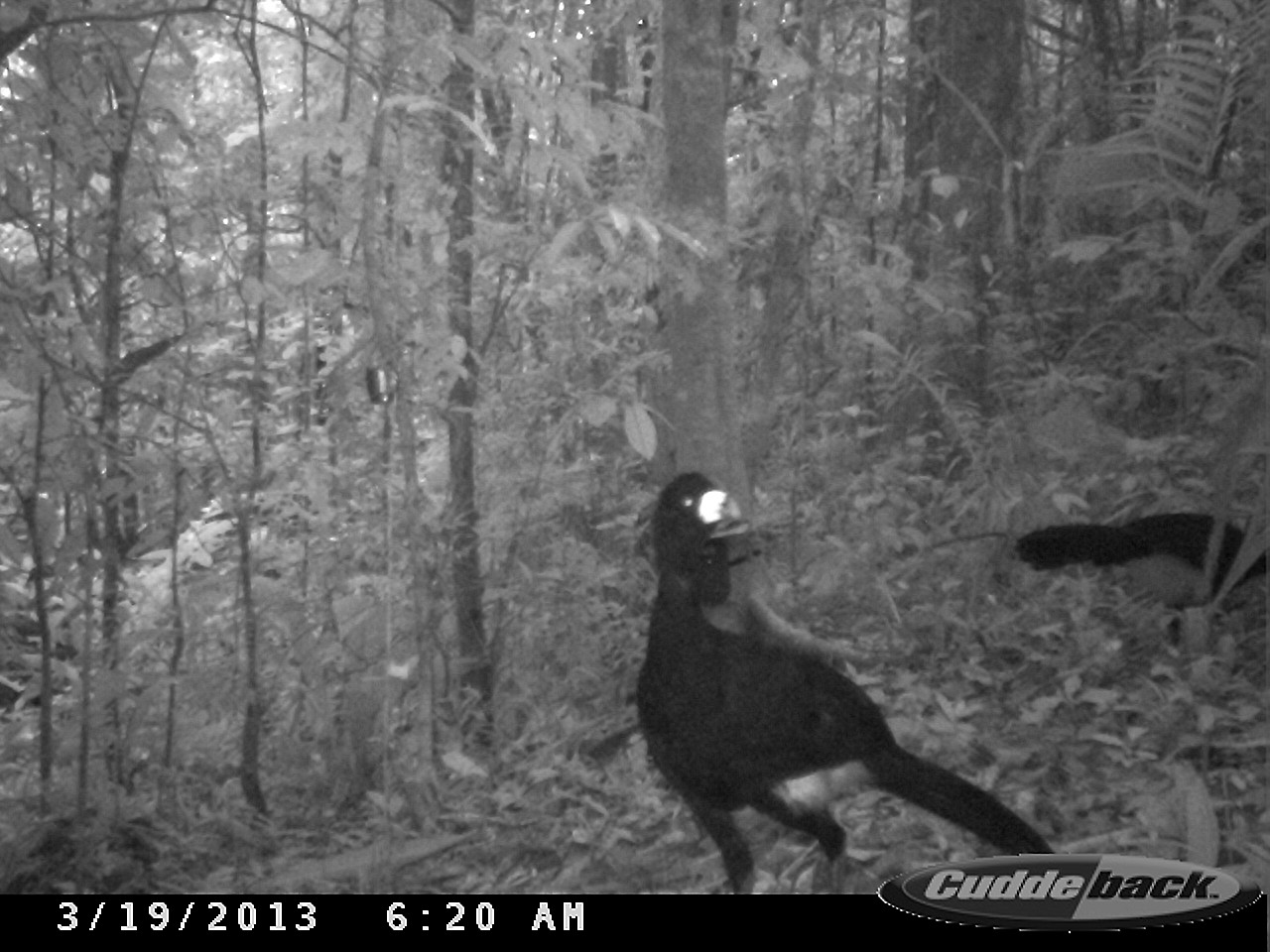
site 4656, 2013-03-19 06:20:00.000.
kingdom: Animalia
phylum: Chordata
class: Aves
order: Galliformes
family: Cracidae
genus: Crax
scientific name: Crax alector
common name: black curassow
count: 2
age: adult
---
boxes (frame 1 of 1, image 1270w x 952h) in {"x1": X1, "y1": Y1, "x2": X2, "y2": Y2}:
crax alector: {"x1": 635, "y1": 468, "x2": 1056, "y2": 895}; {"x1": 1013, "y1": 509, "x2": 1270, "y2": 646}